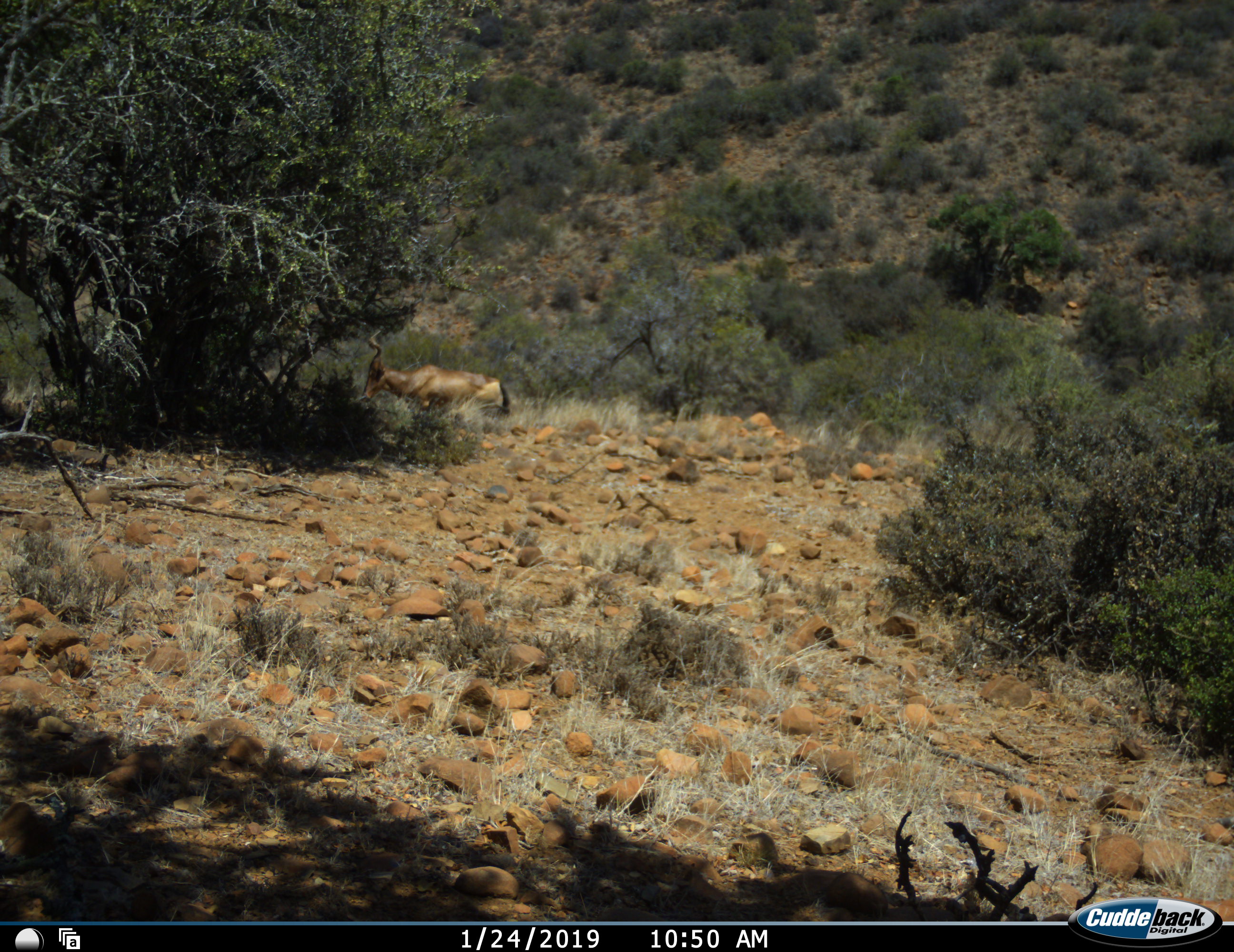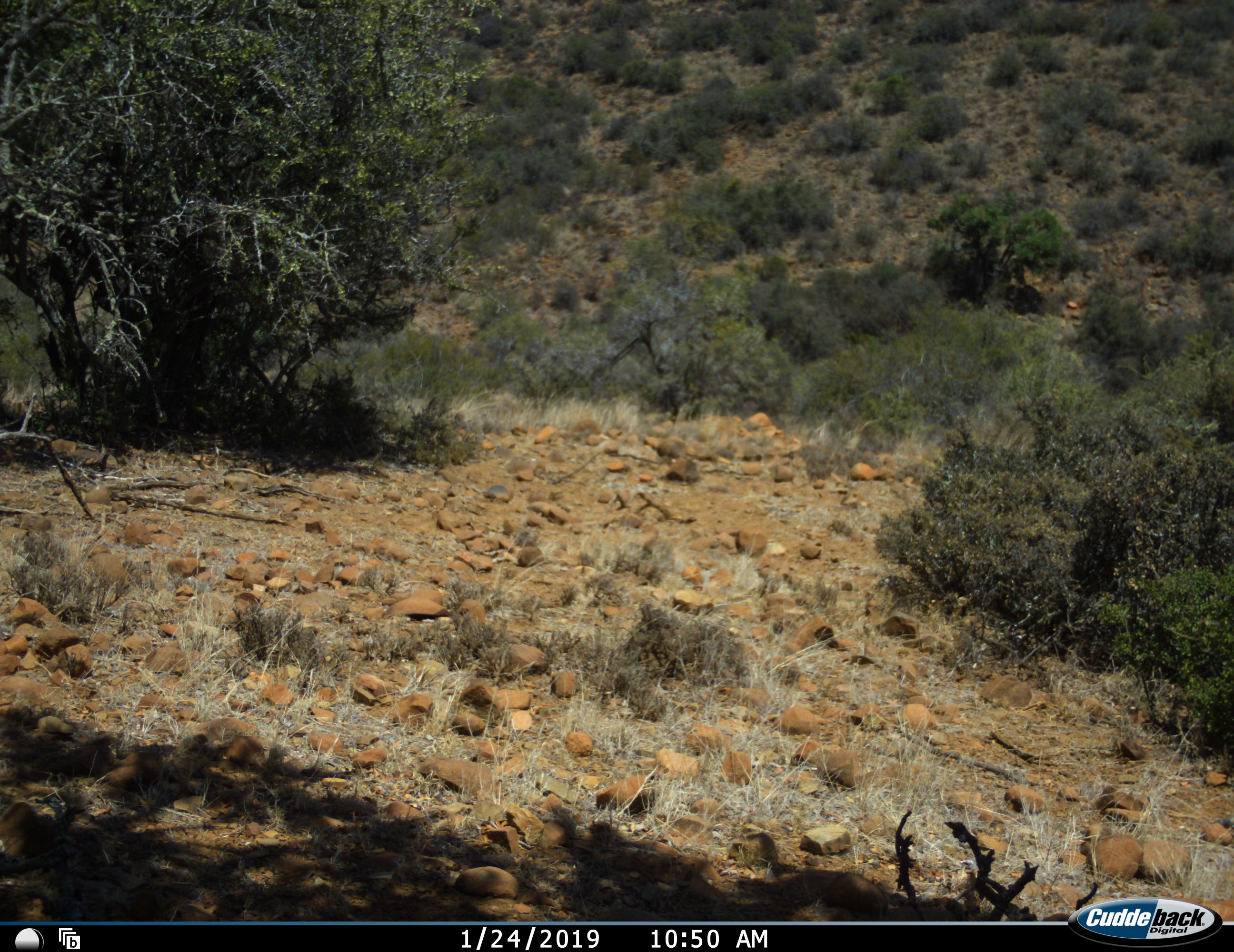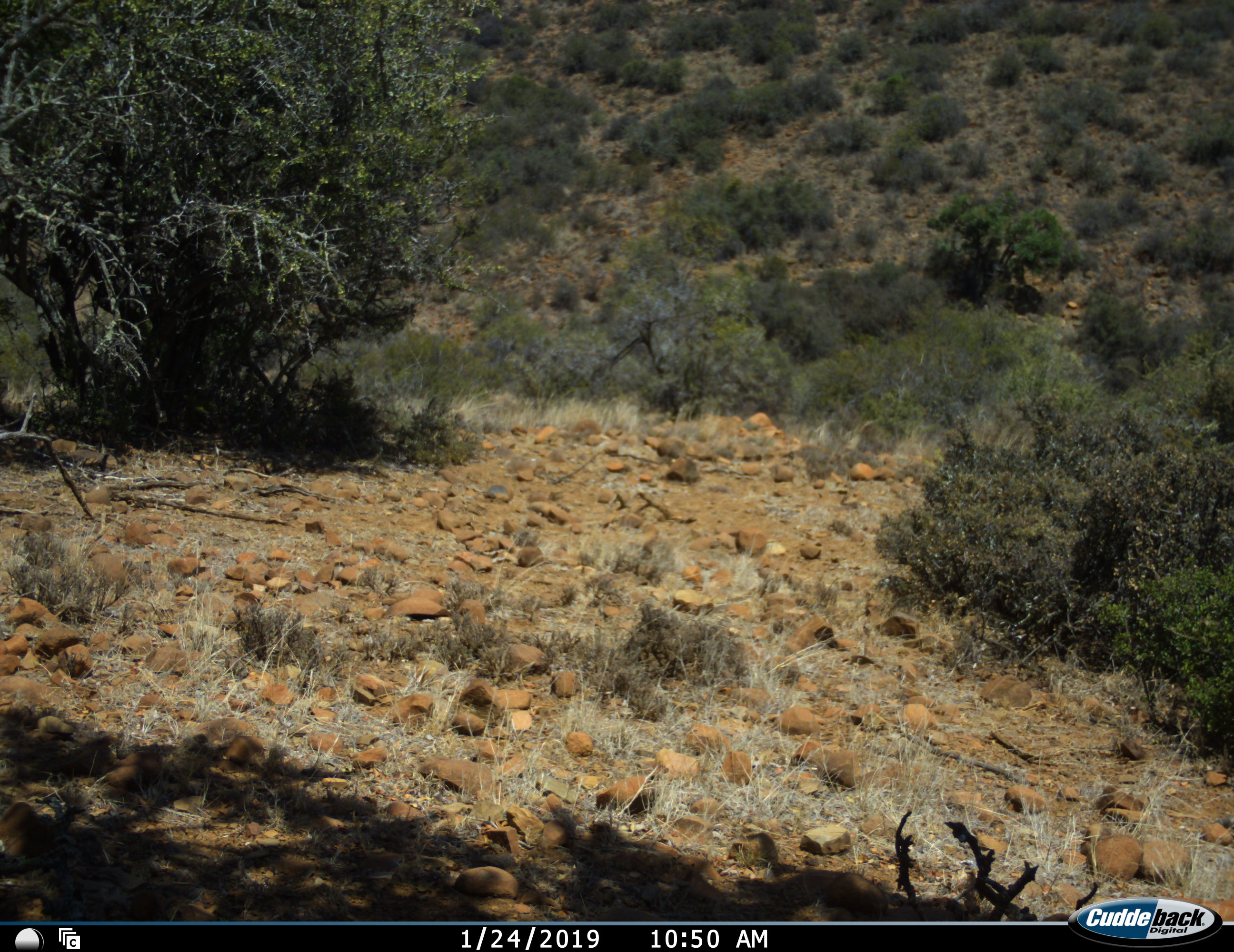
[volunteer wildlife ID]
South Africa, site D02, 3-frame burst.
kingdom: Animalia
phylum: Chordata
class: Mammalia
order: Artiodactyla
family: Bovidae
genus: Alcelaphus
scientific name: Alcelaphus buselaphus caama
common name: red hartebeest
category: hartebeestred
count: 1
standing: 0%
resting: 0%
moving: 100%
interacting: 0%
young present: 0%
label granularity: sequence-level